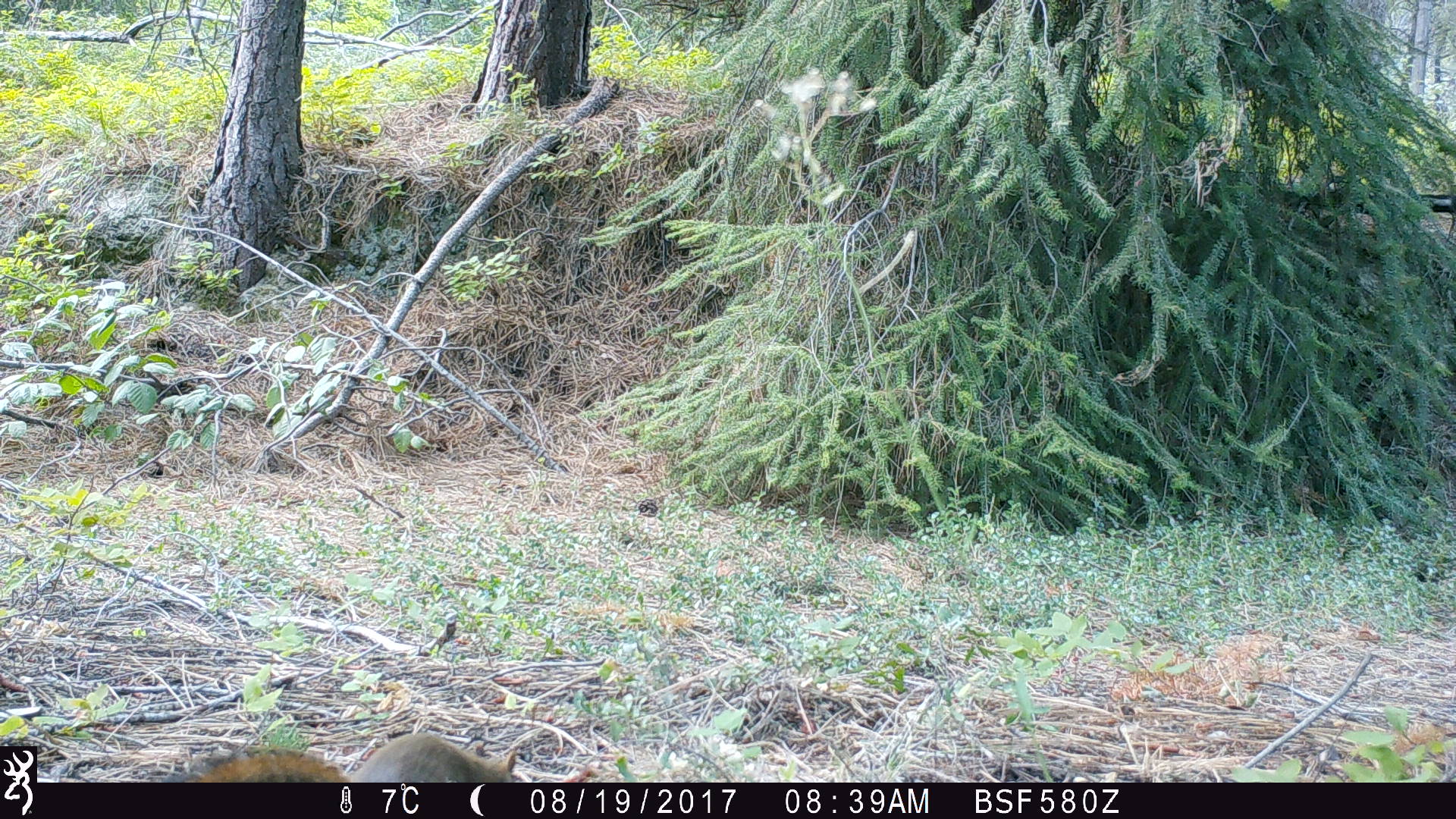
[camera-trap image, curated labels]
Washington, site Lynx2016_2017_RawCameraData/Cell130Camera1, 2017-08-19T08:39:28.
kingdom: Animalia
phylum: Chordata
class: Mammalia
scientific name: Mammalia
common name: small mammal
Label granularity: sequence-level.